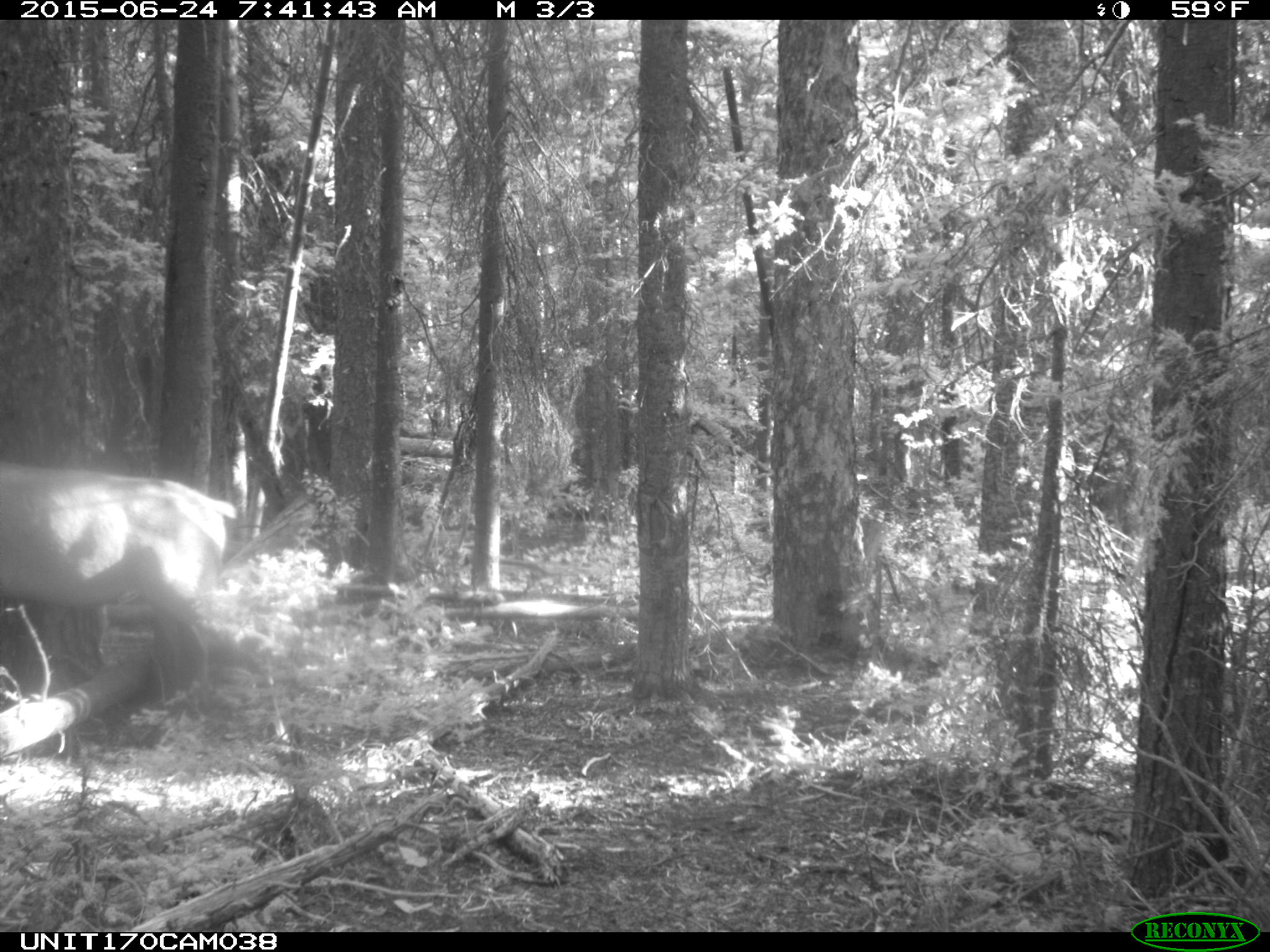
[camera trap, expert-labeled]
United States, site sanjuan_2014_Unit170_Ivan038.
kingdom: Animalia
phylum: Chordata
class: Mammalia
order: Artiodactyla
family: Cervidae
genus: Cervus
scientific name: Cervus elaphus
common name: red deer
Cervus elaphus (red deer).